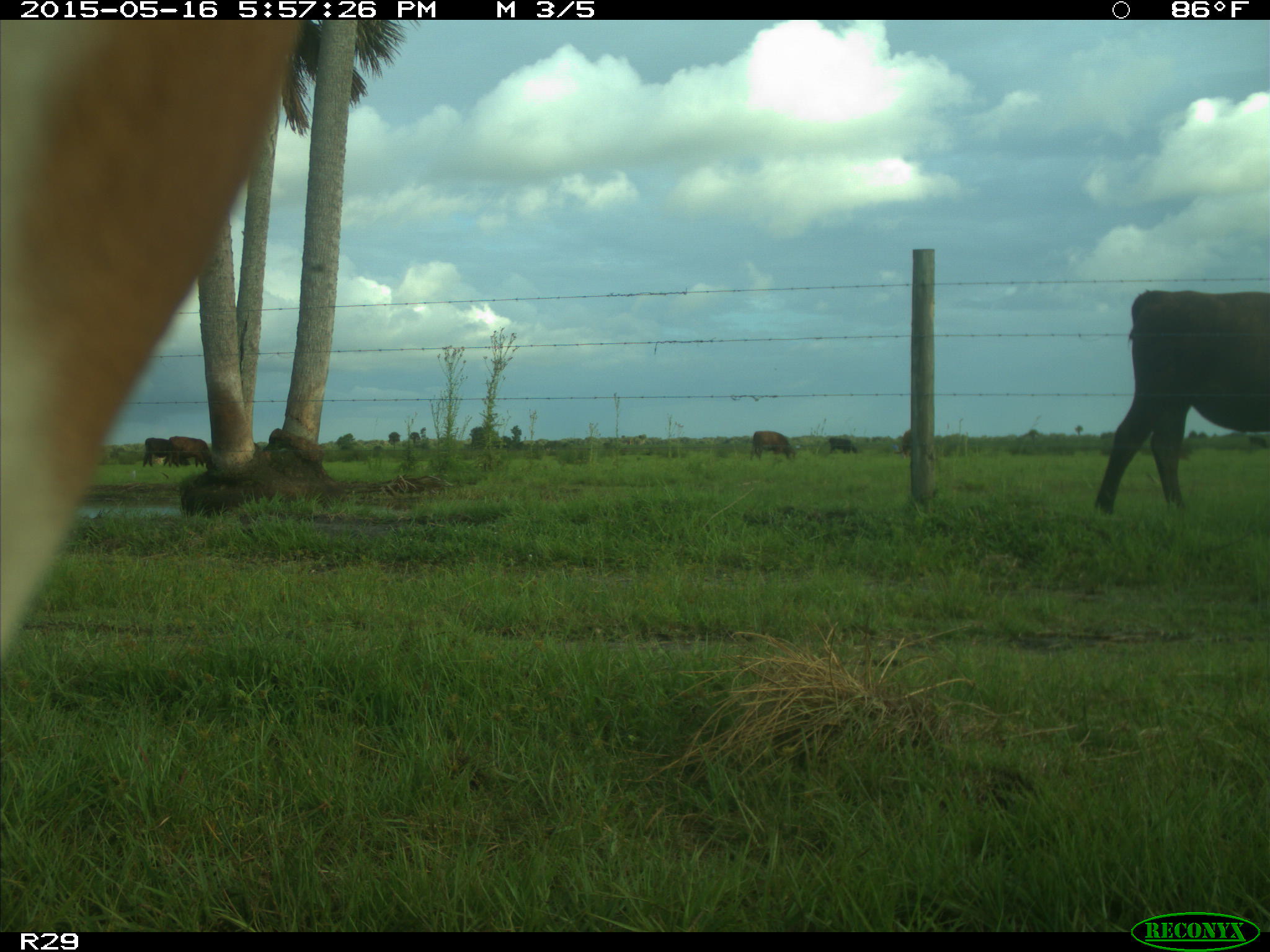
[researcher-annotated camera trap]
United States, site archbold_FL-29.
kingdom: Animalia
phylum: Chordata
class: Mammalia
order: Artiodactyla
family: Bovidae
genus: Bos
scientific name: Bos taurus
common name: domestic cow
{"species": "Bos taurus (domestic cow)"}